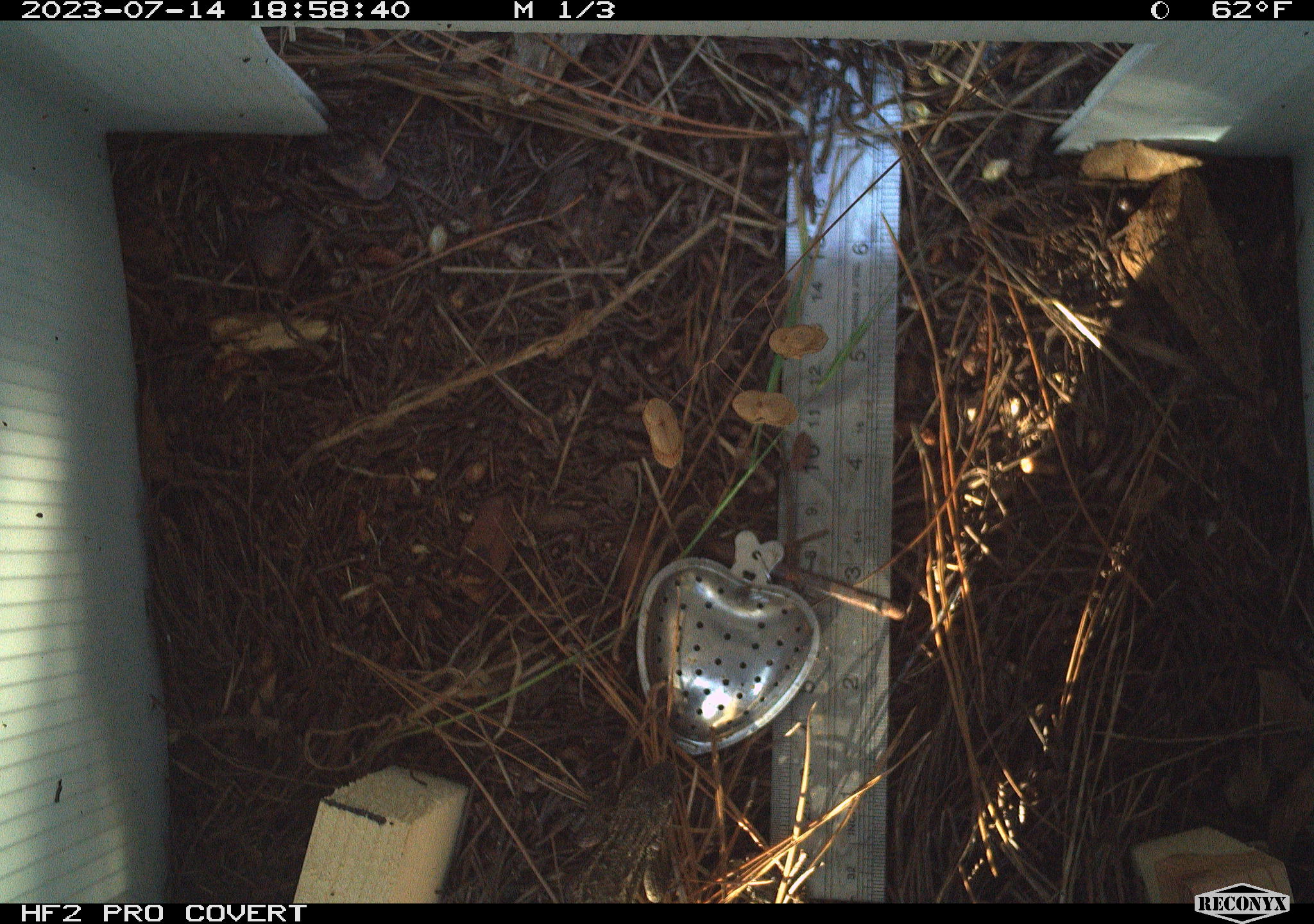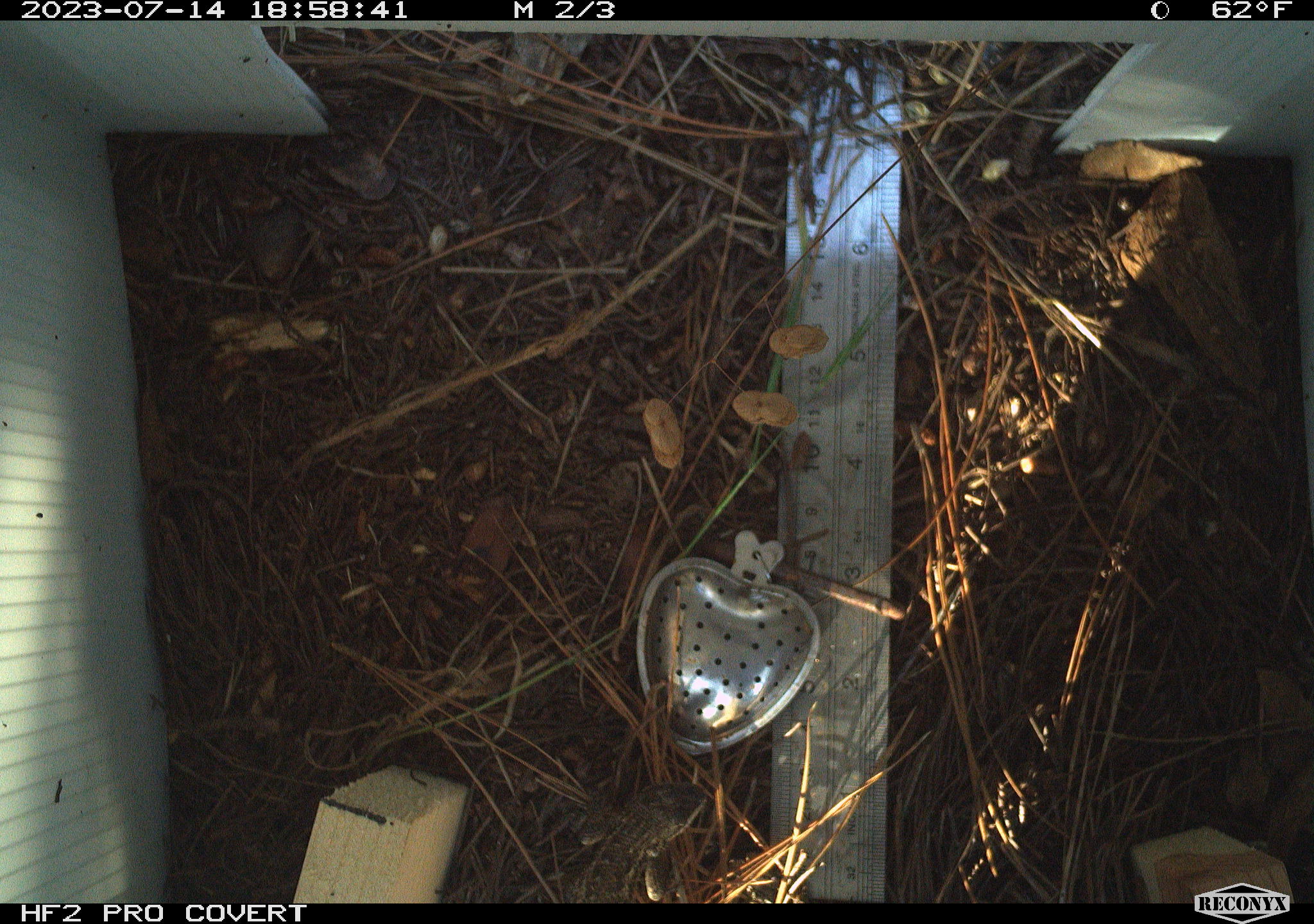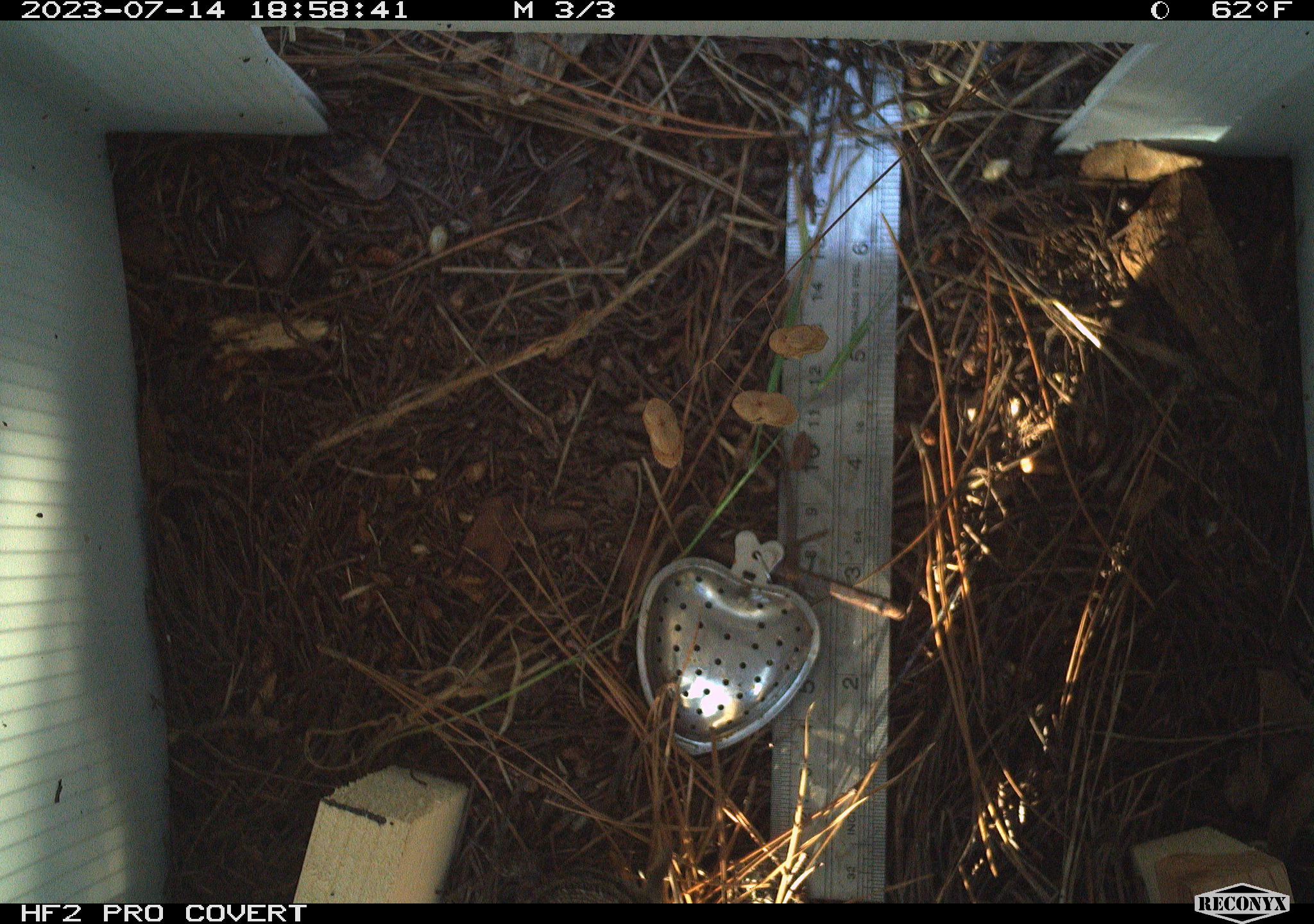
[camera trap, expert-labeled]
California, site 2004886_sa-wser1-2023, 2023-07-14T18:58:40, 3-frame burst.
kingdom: Animalia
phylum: Chordata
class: Reptilia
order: Squamata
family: Phrynosomatidae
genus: Sceloporus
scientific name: Sceloporus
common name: spiny lizards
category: sceloporus species